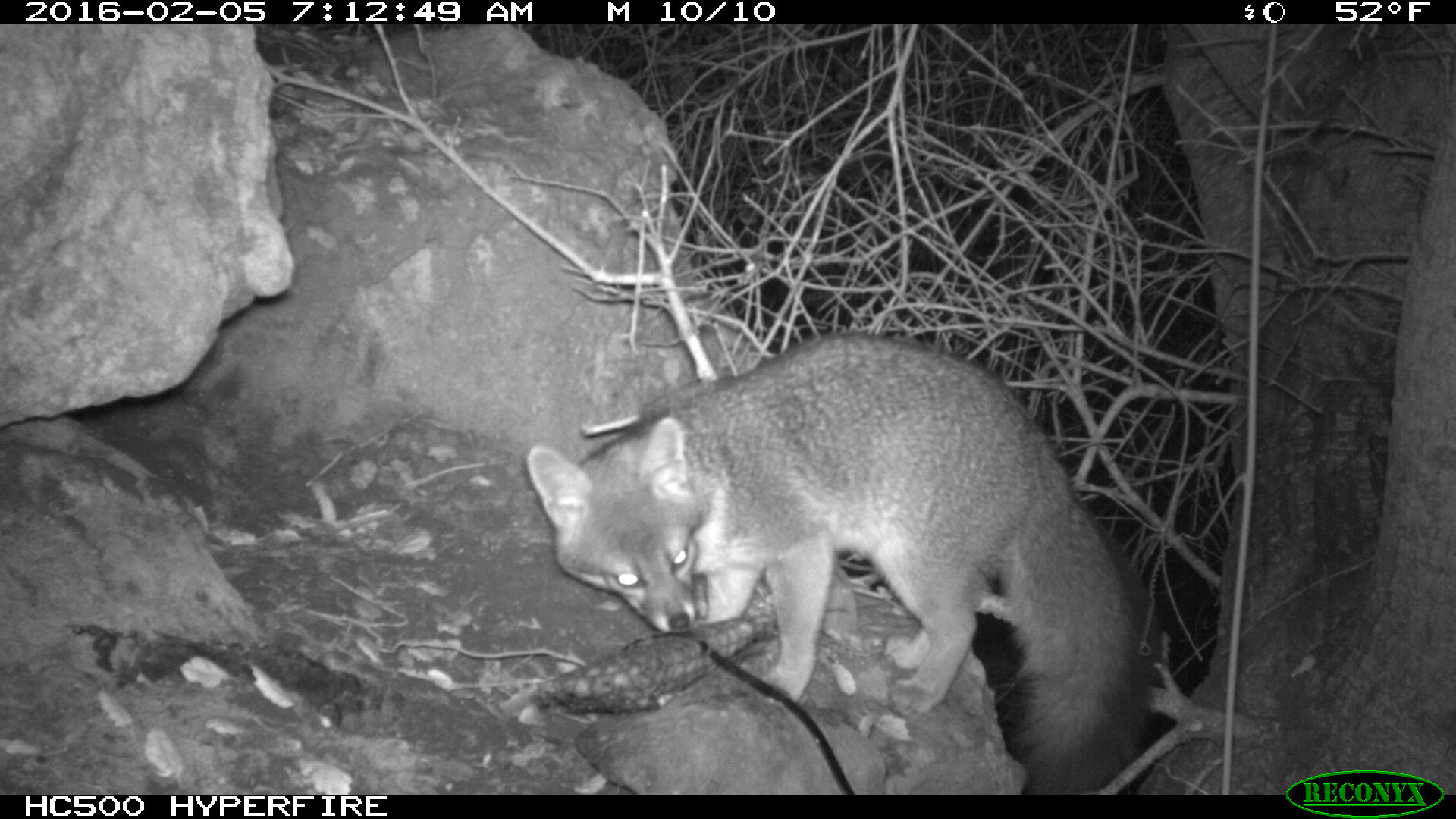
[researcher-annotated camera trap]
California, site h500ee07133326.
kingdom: Animalia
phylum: Chordata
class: Mammalia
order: Carnivora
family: Canidae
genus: Urocyon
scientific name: Urocyon littoralis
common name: island fox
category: fox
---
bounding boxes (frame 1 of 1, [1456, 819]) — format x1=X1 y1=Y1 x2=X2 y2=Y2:
fox: x1=522 y1=330 x2=1163 y2=793